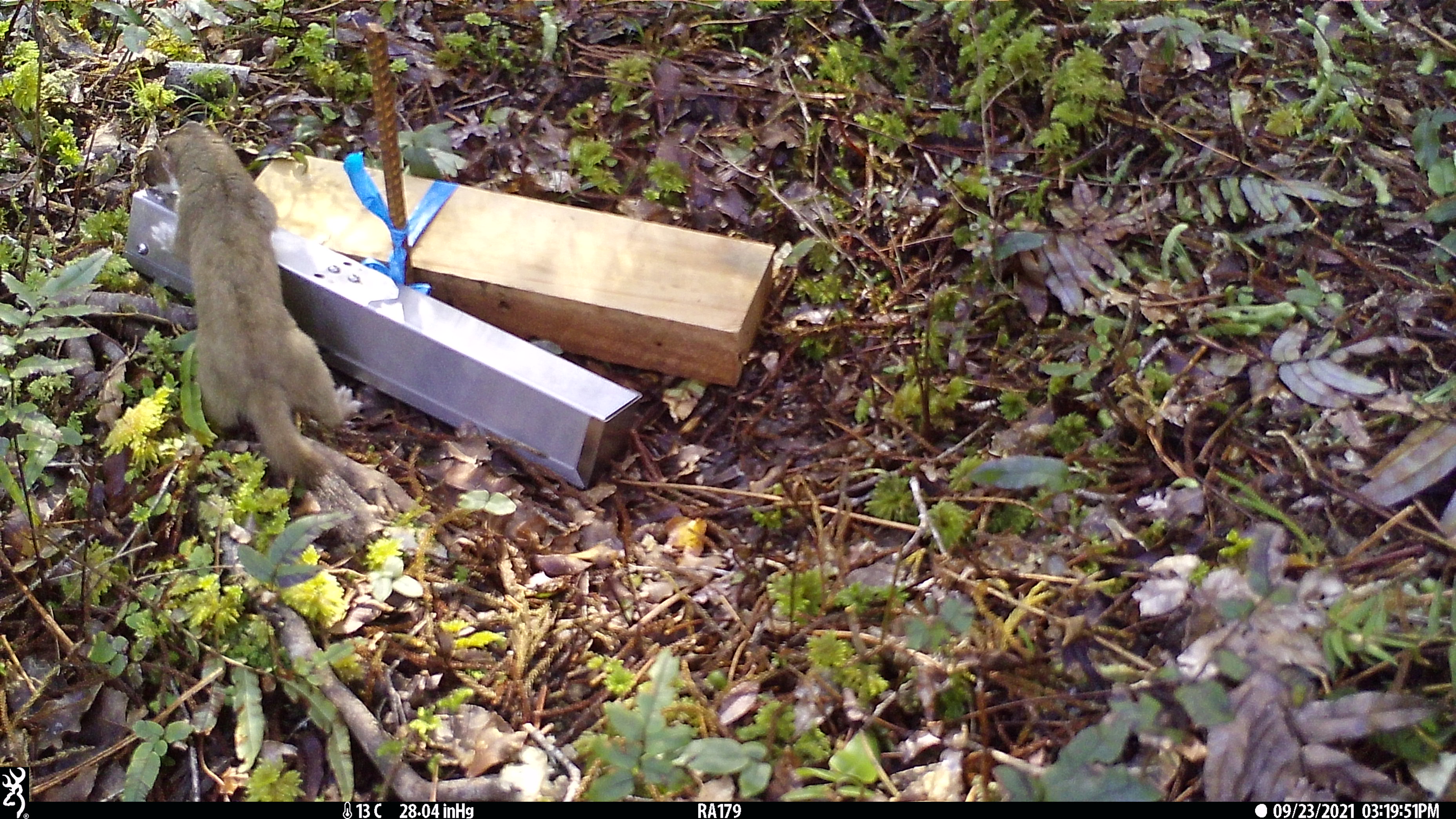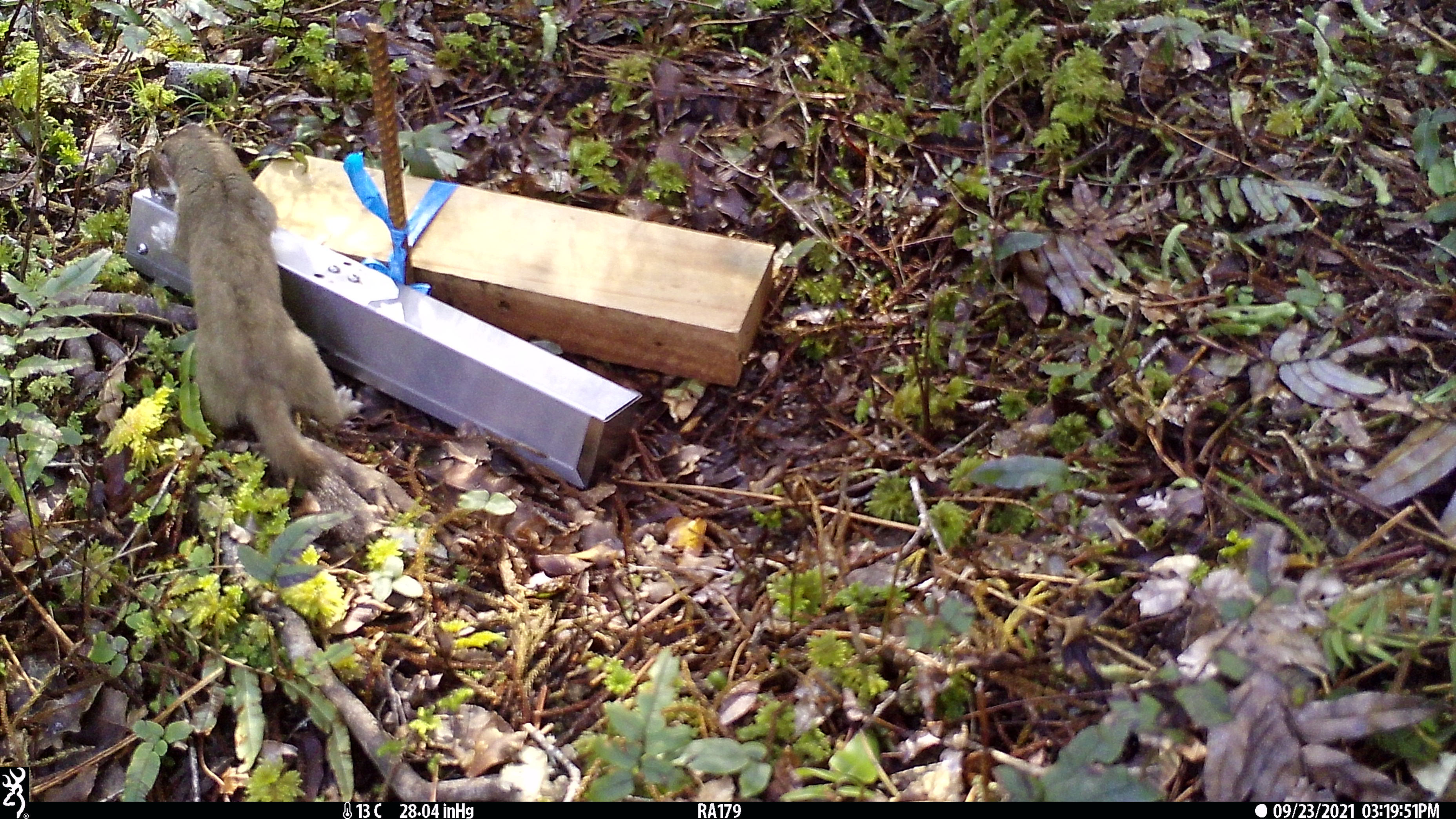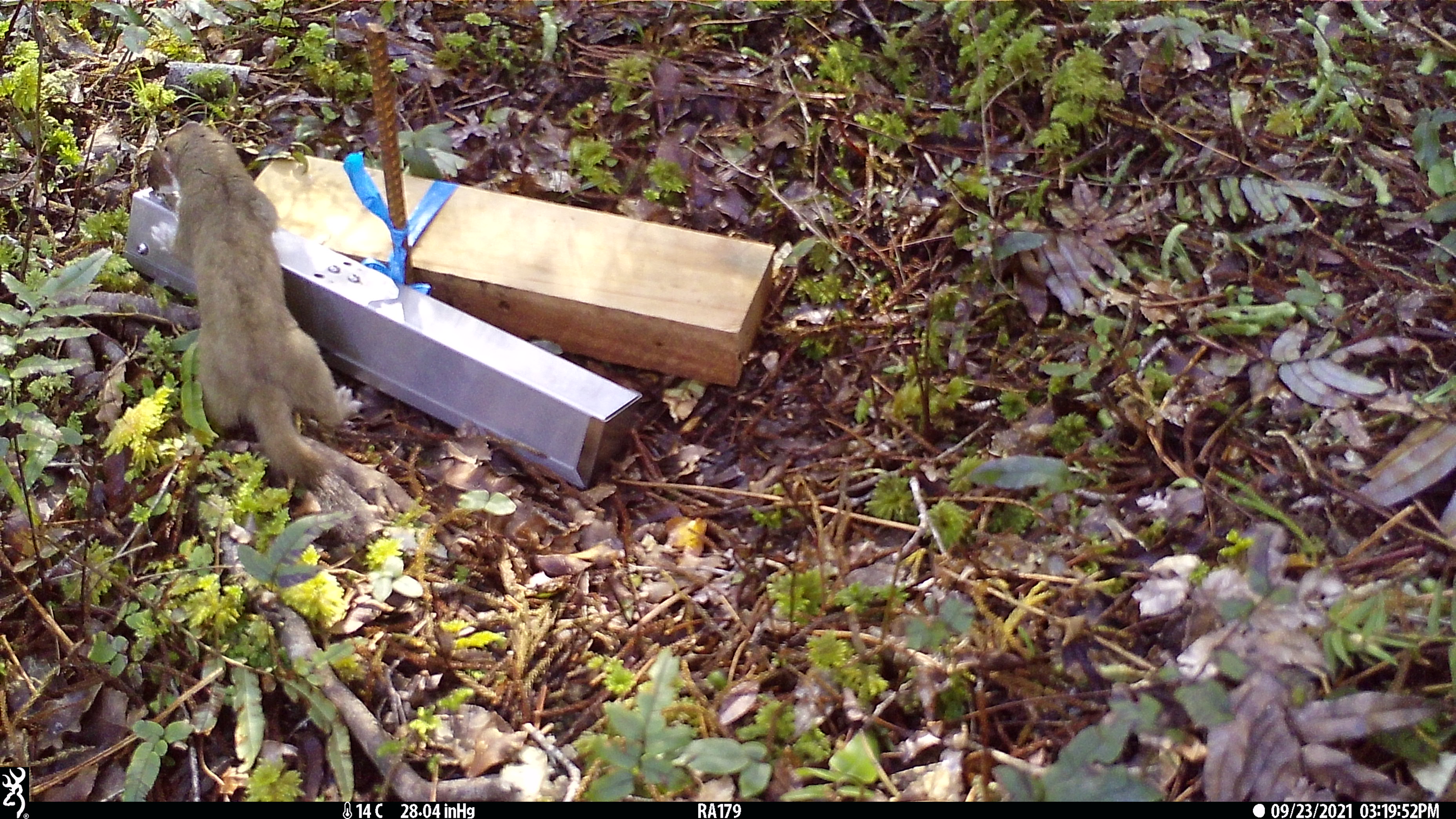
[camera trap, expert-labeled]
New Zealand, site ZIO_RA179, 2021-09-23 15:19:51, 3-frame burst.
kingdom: Animalia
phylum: Chordata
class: Mammalia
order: Carnivora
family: Mustelidae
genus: Mustela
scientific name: Mustela erminea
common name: stoat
Stoat (Mustela erminea).